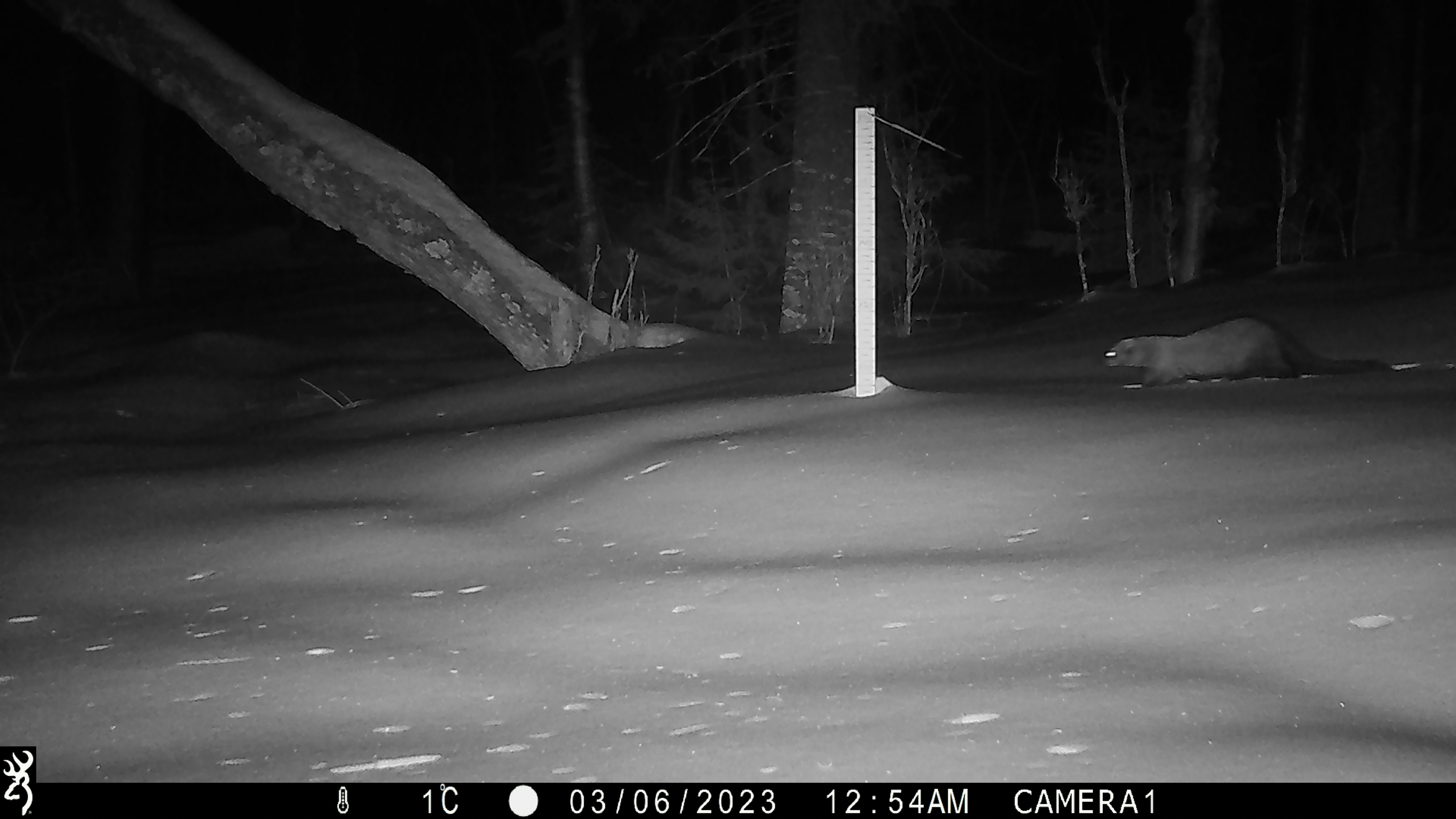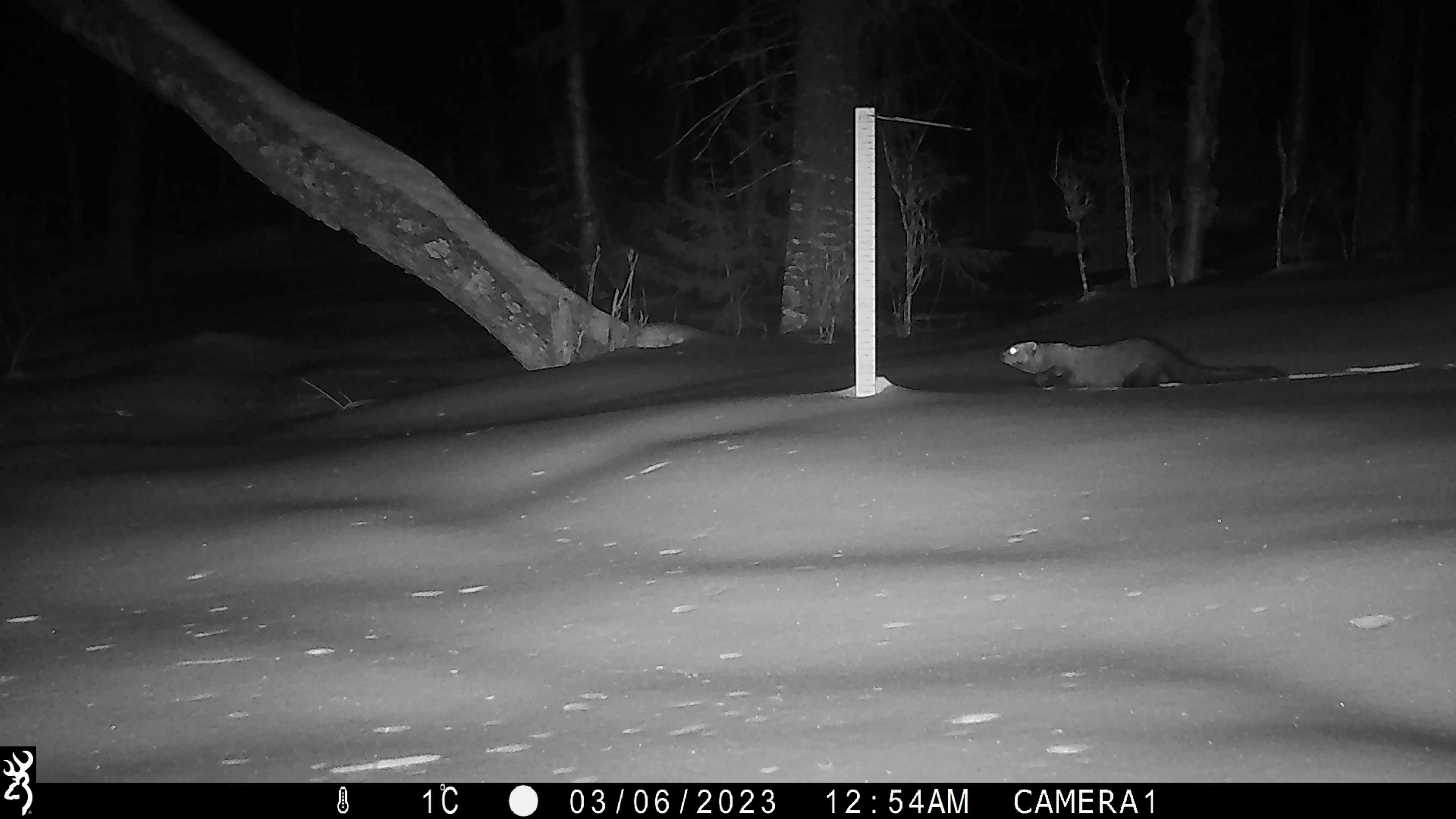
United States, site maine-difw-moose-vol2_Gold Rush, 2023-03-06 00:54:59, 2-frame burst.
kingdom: Animalia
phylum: Chordata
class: Mammalia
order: Carnivora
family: Mustelidae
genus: Pekania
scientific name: Pekania pennanti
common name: fisher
Fisher (Pekania pennanti).